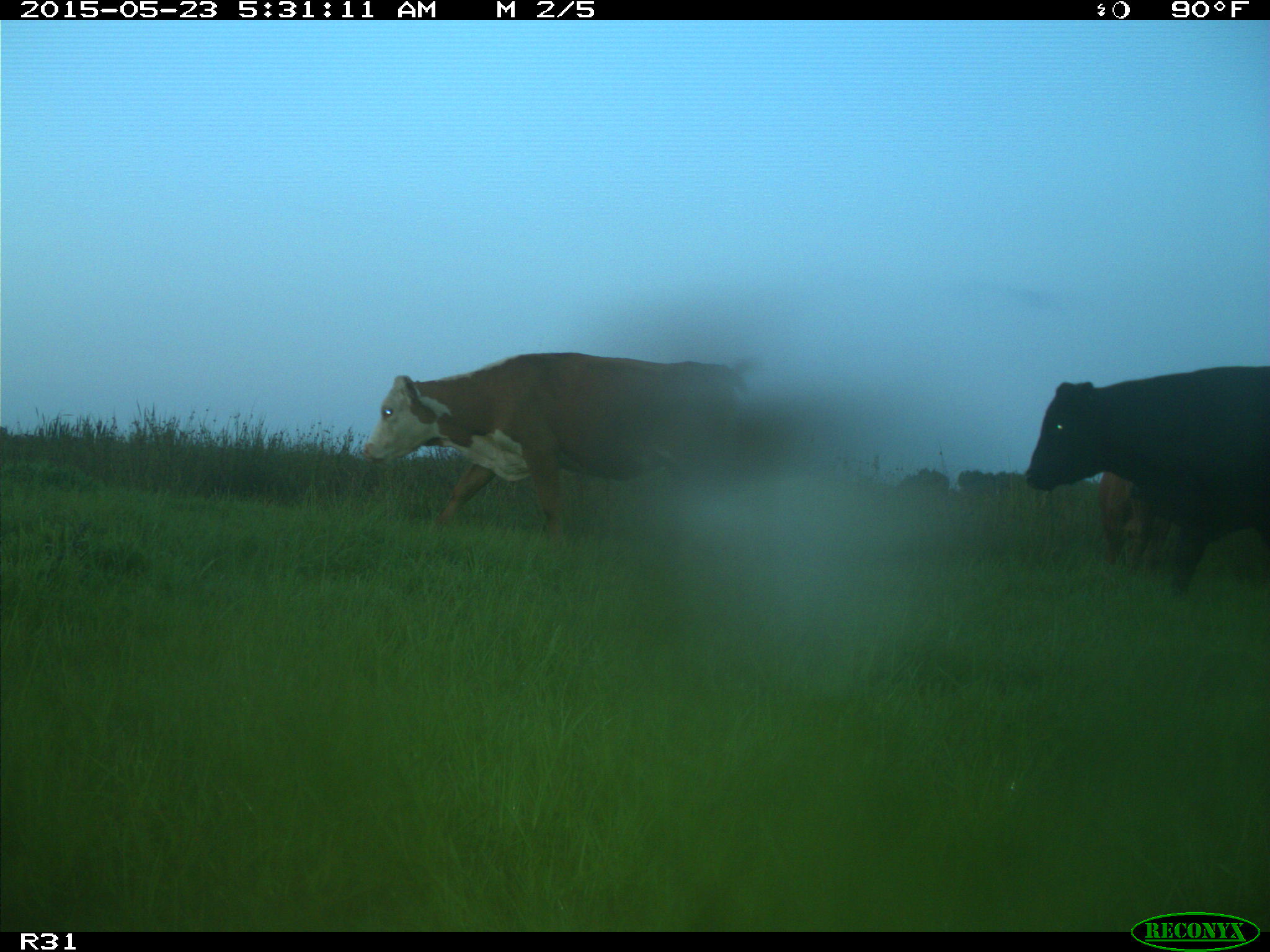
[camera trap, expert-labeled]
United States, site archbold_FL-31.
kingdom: Animalia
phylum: Chordata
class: Mammalia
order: Artiodactyla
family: Bovidae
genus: Bos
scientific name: Bos taurus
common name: domestic cow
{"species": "Bos taurus (domestic cow)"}